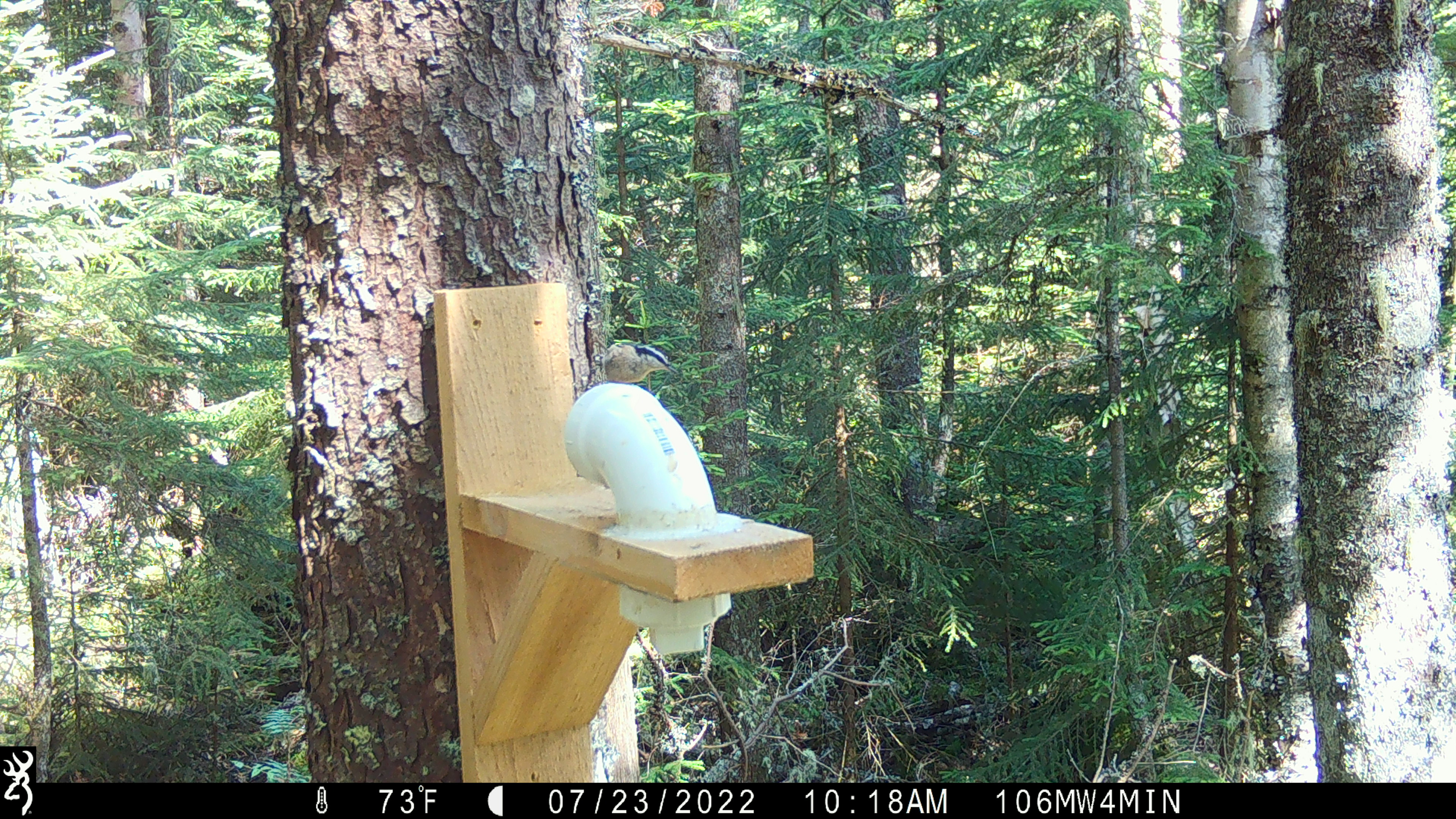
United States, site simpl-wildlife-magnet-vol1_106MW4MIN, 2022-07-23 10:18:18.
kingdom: Animalia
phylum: Chordata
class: Aves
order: Passeriformes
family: Sittidae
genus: Sitta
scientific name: Sitta canadensis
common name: red-breasted nuthatch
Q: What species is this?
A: Red-breasted nuthatch (Sitta canadensis).